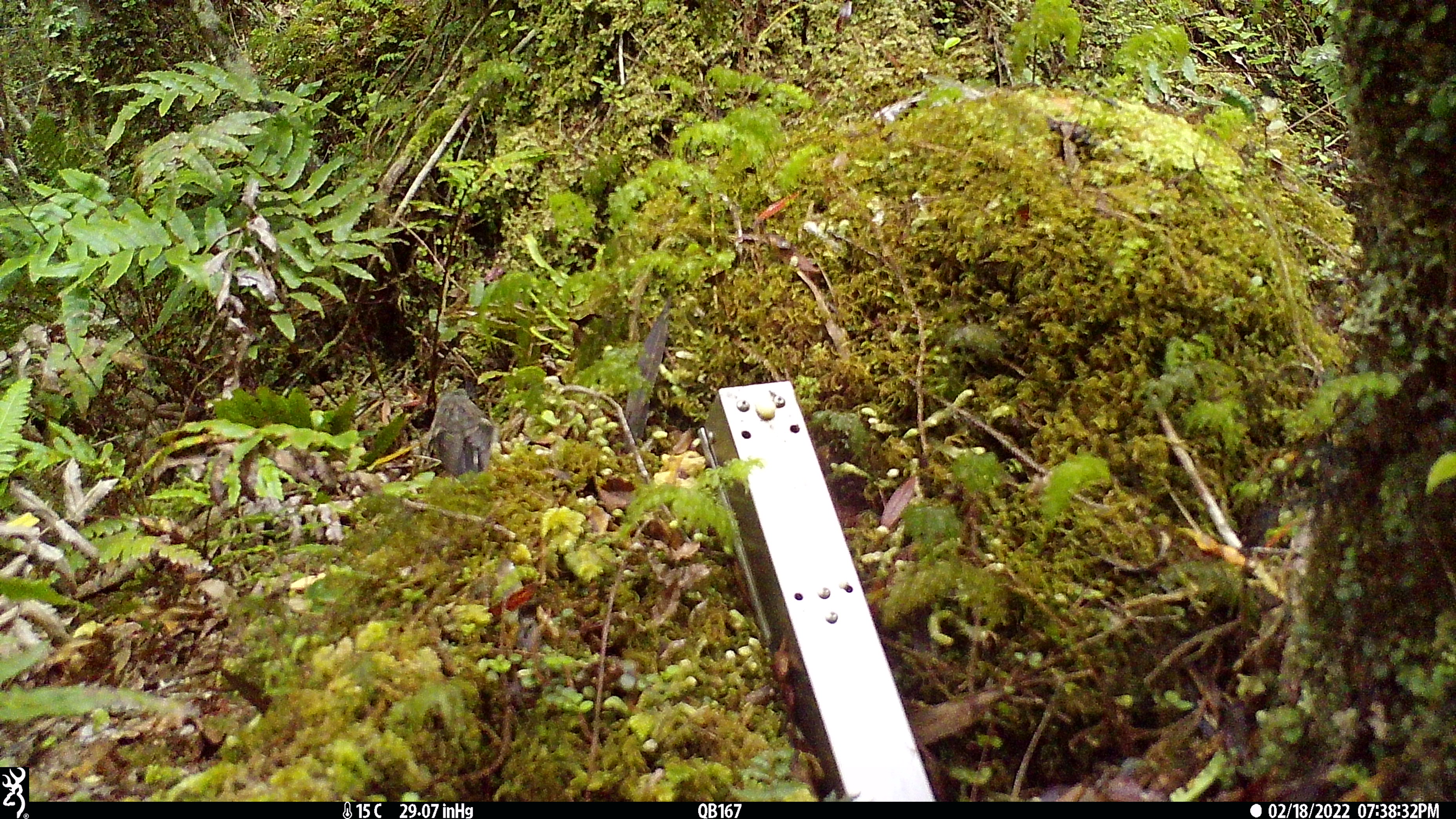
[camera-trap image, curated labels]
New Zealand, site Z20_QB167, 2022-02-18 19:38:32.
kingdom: Animalia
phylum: Chordata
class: Aves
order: Passeriformes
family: Petroicidae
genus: Petroica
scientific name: Petroica macrocephala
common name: tomtit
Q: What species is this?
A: Tomtit (Petroica macrocephala).